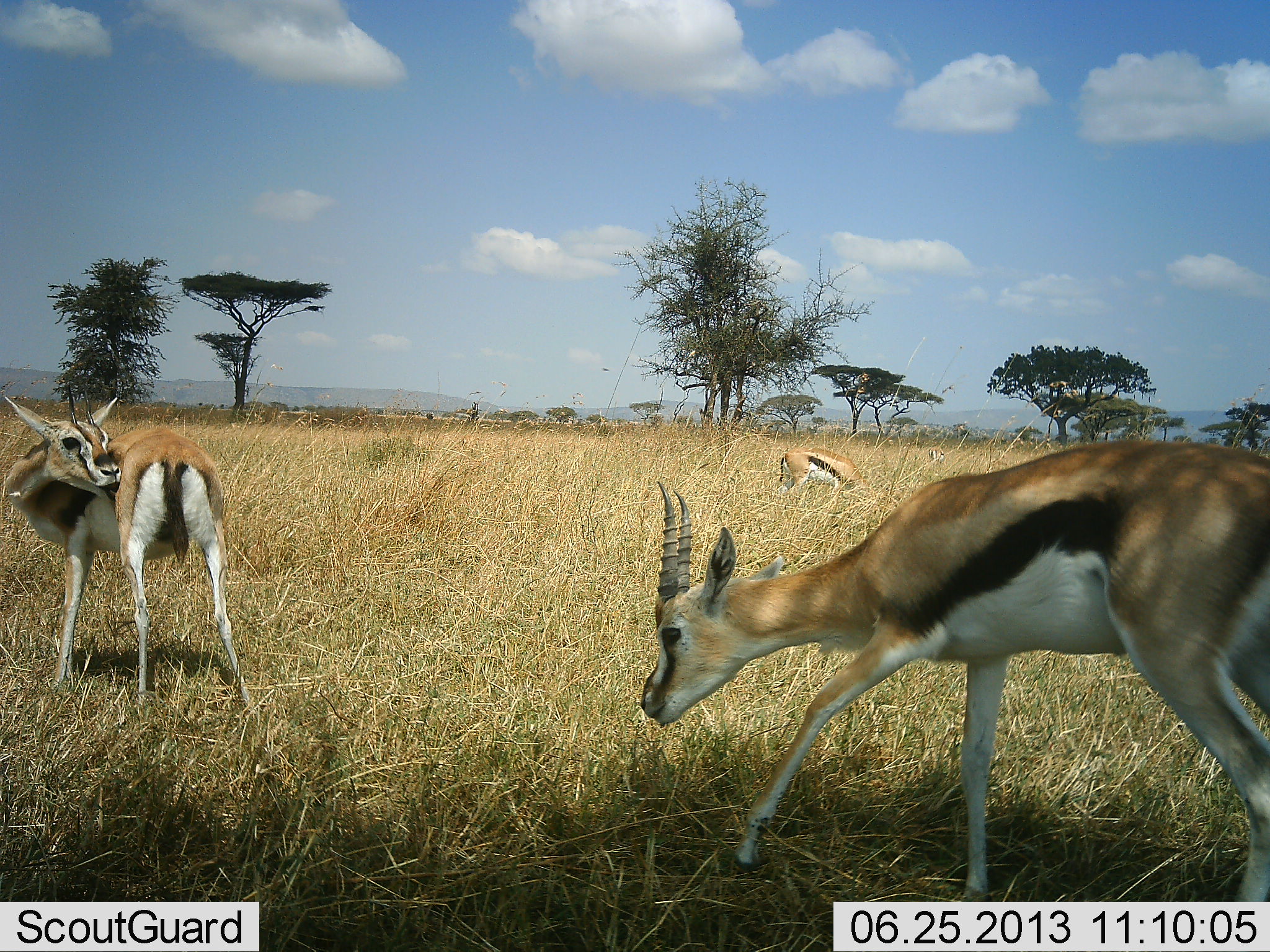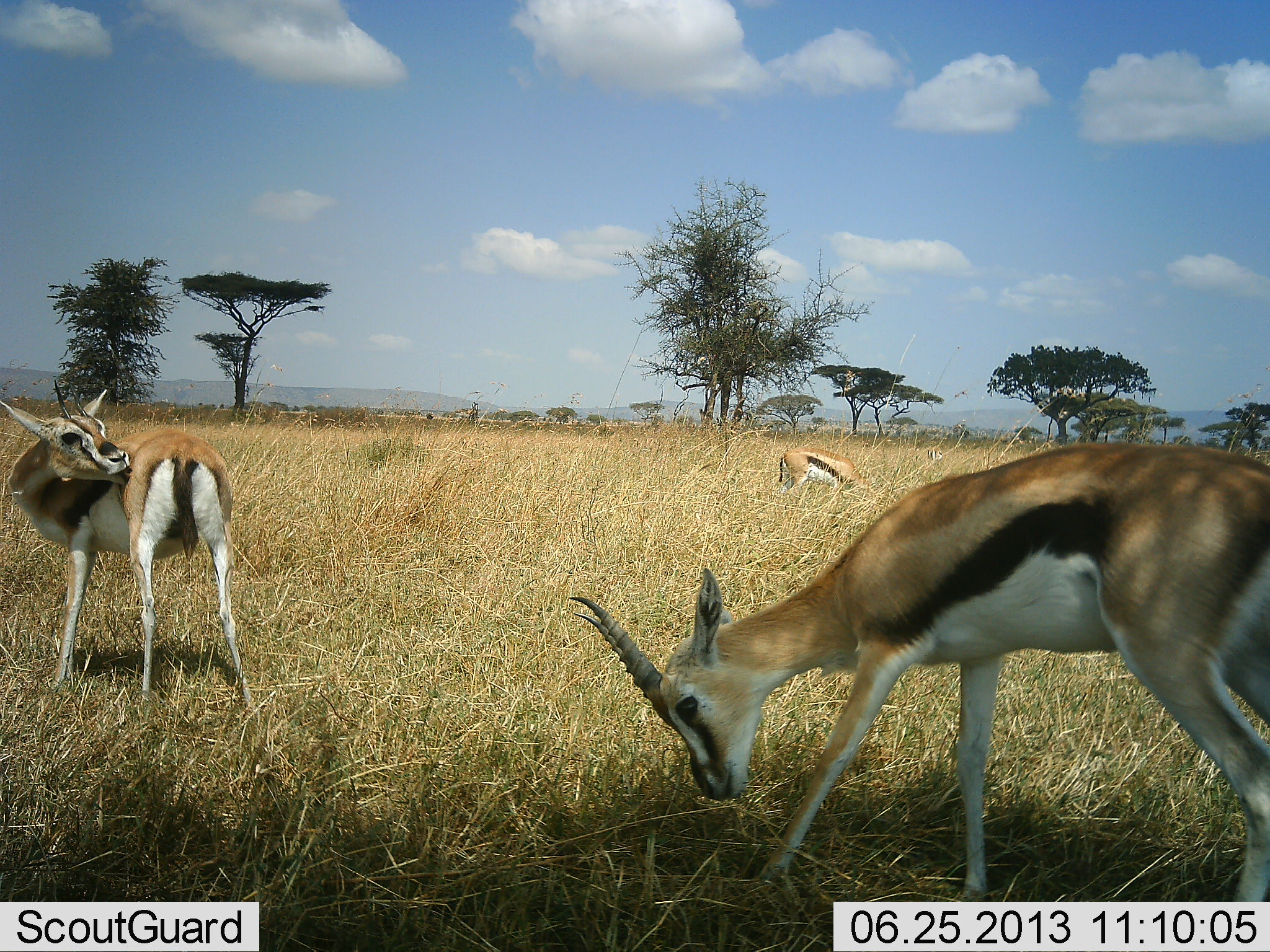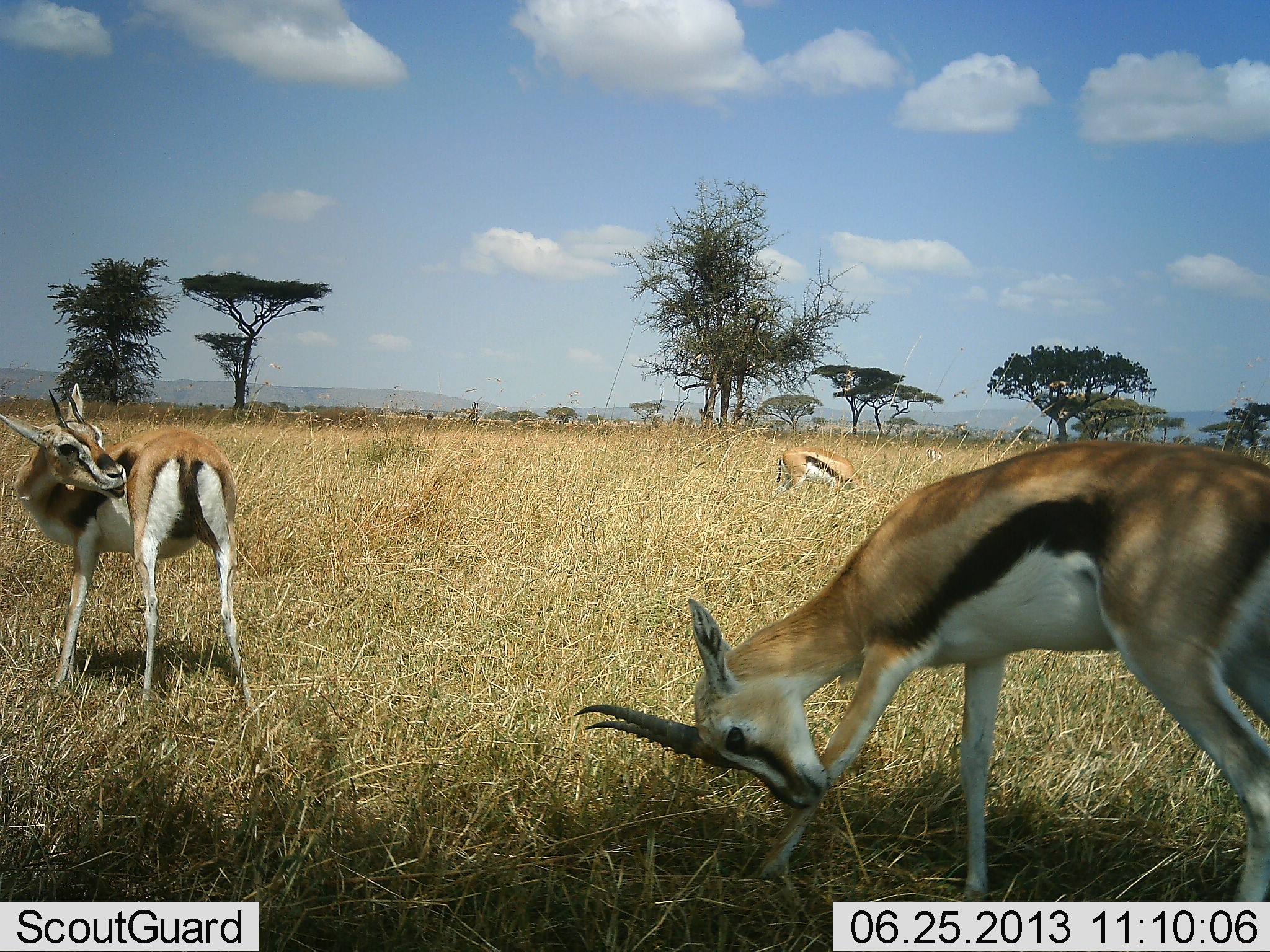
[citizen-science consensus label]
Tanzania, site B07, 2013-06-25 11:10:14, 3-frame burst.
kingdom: Animalia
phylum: Chordata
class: Mammalia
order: Artiodactyla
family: Bovidae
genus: Eudorcas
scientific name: Eudorcas thomsonii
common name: thomson's gazelle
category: gazellethomsons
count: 3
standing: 60%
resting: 7%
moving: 0%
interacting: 0%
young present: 0%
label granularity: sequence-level